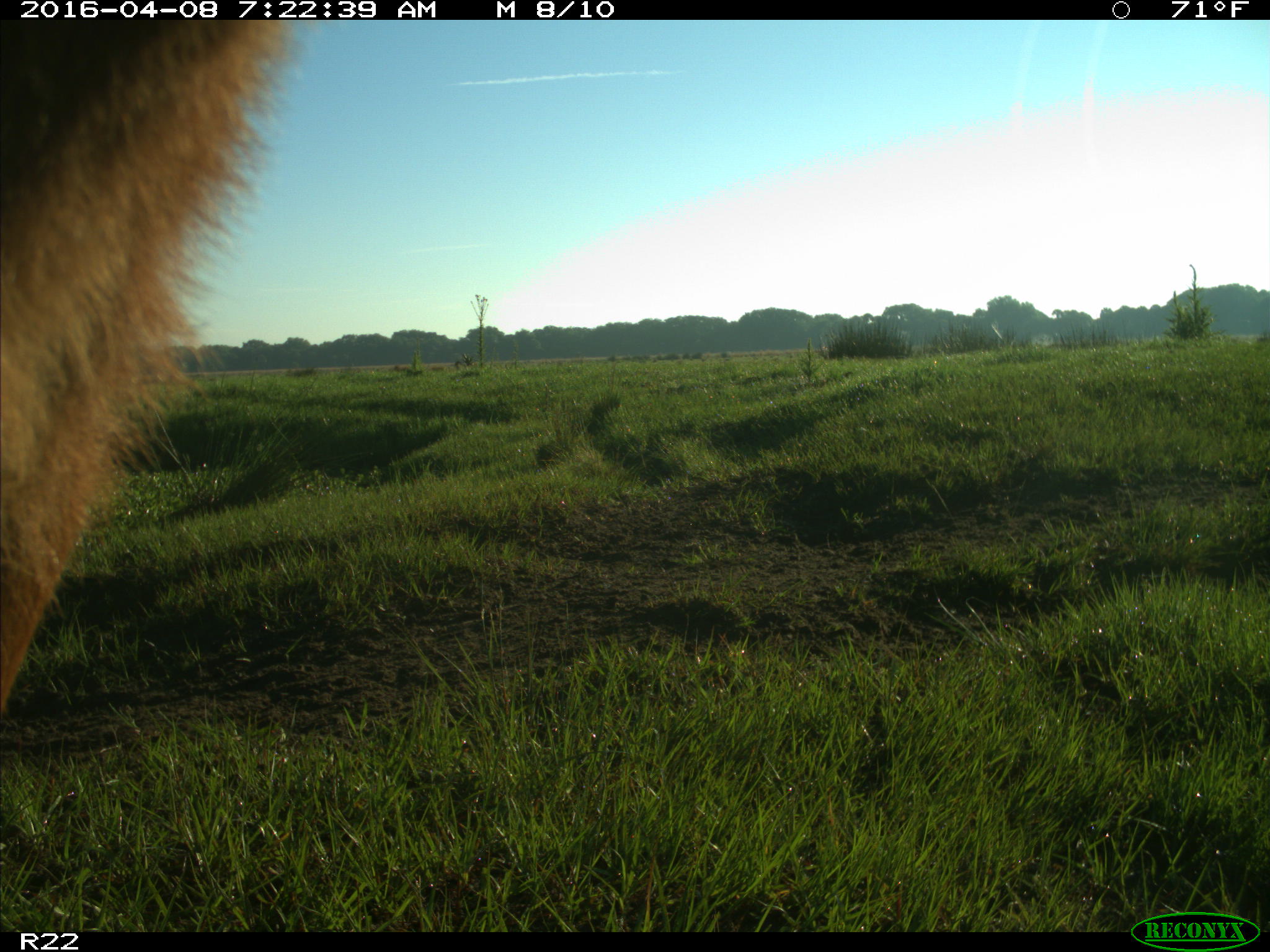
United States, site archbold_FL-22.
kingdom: Animalia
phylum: Chordata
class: Mammalia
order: Artiodactyla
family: Bovidae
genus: Bos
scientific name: Bos taurus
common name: domestic cow